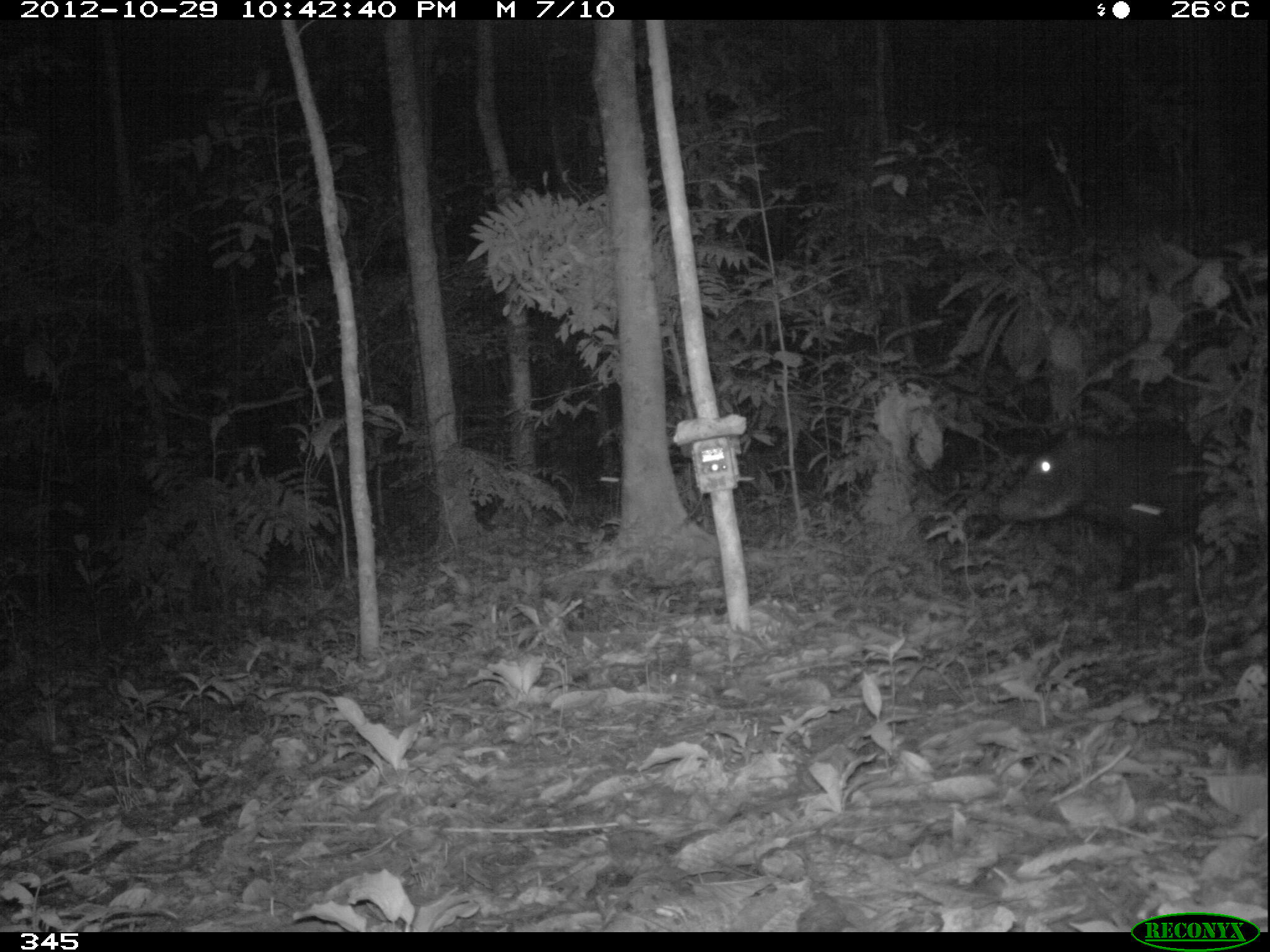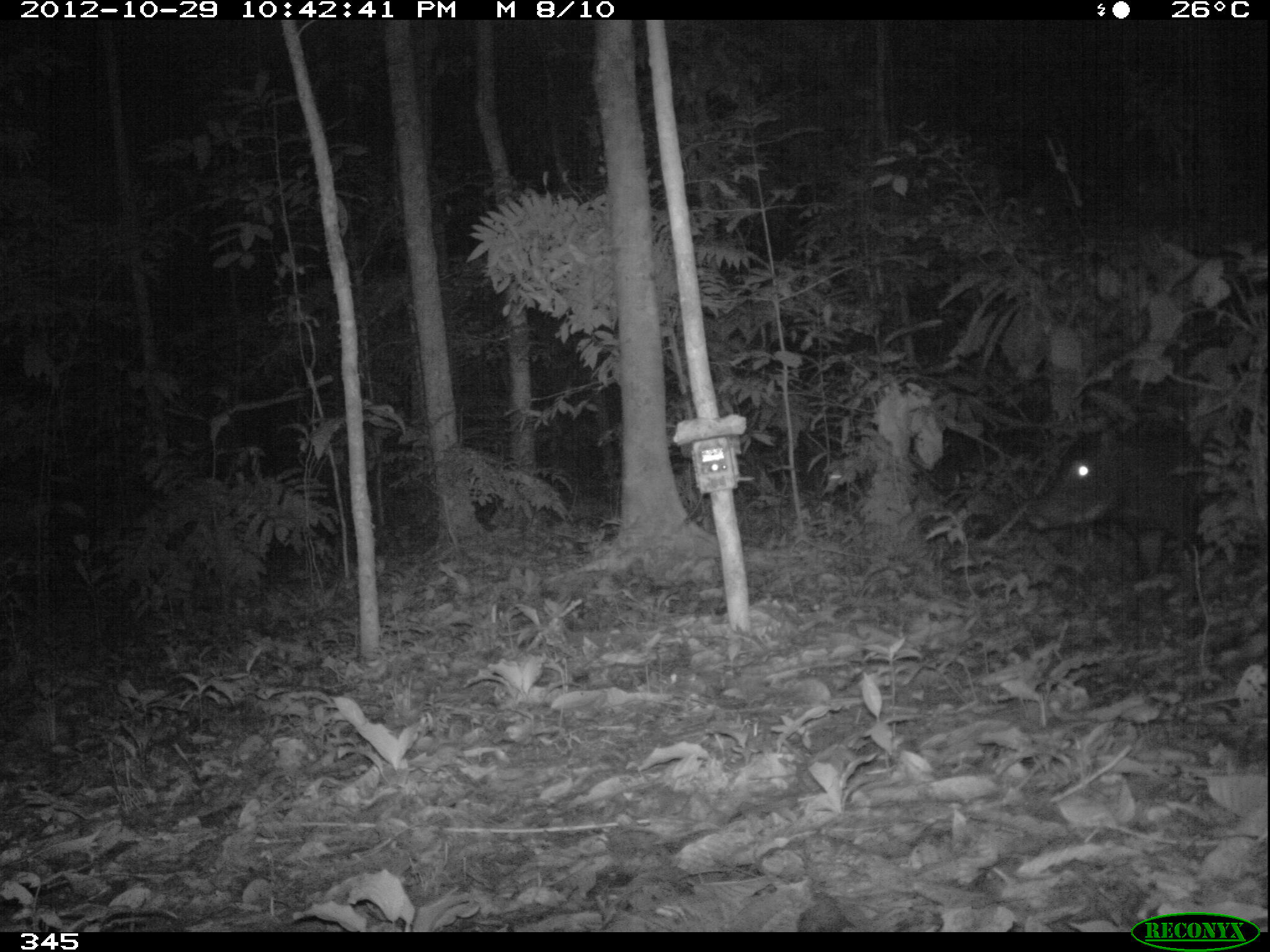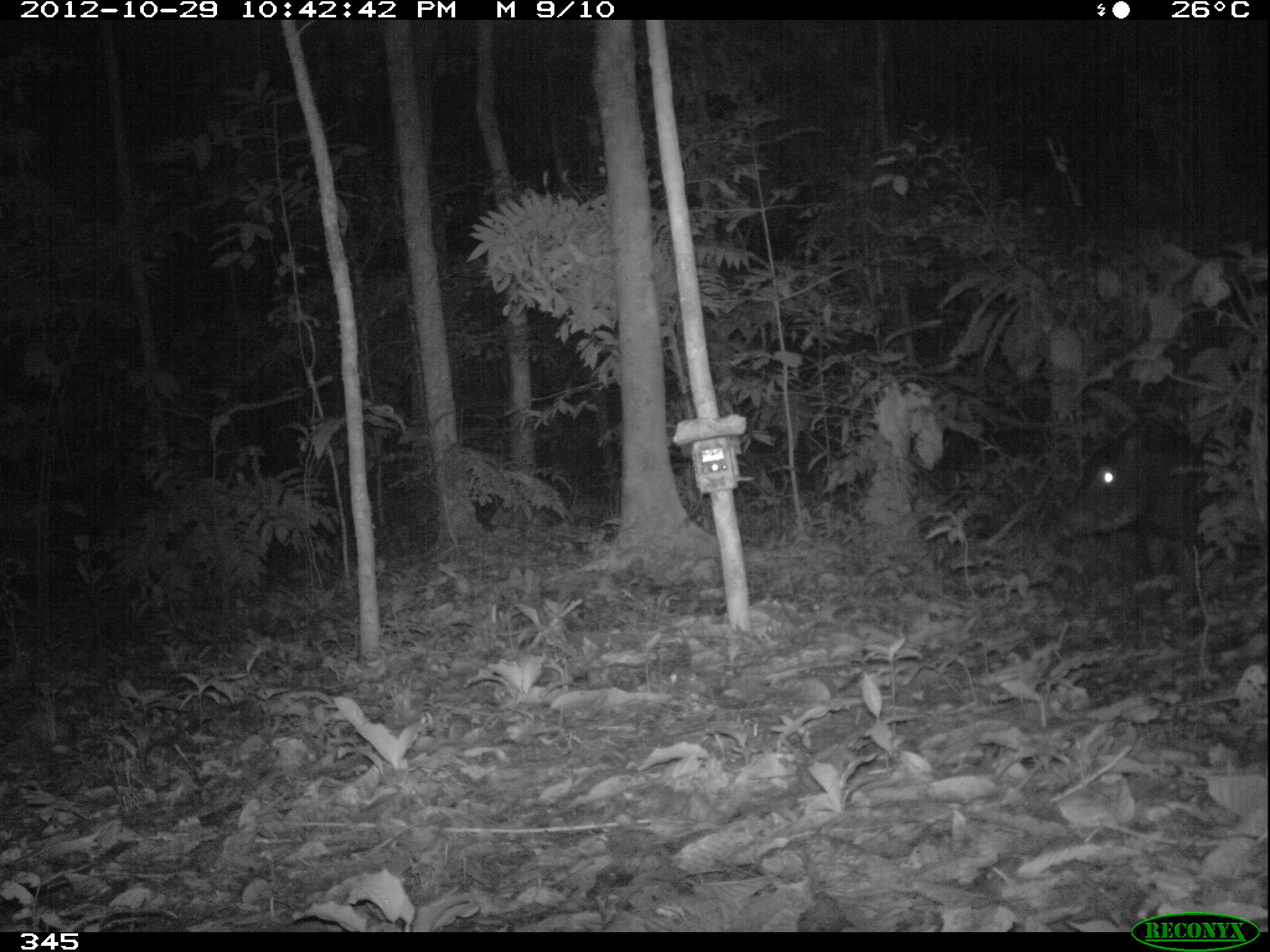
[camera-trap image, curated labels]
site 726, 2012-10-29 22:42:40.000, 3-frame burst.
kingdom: Animalia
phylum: Chordata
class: Mammalia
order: Artiodactyla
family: Tayassuidae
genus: Tayassu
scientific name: Tayassu pecari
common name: white-lipped peccary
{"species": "Tayassu pecari (white-lipped peccary)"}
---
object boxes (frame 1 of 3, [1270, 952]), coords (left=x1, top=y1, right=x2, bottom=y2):
tayassu pecari: (left=994, top=424, right=1207, bottom=593)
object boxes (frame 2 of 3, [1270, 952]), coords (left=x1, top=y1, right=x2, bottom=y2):
tayassu pecari: (left=1019, top=421, right=1245, bottom=580)